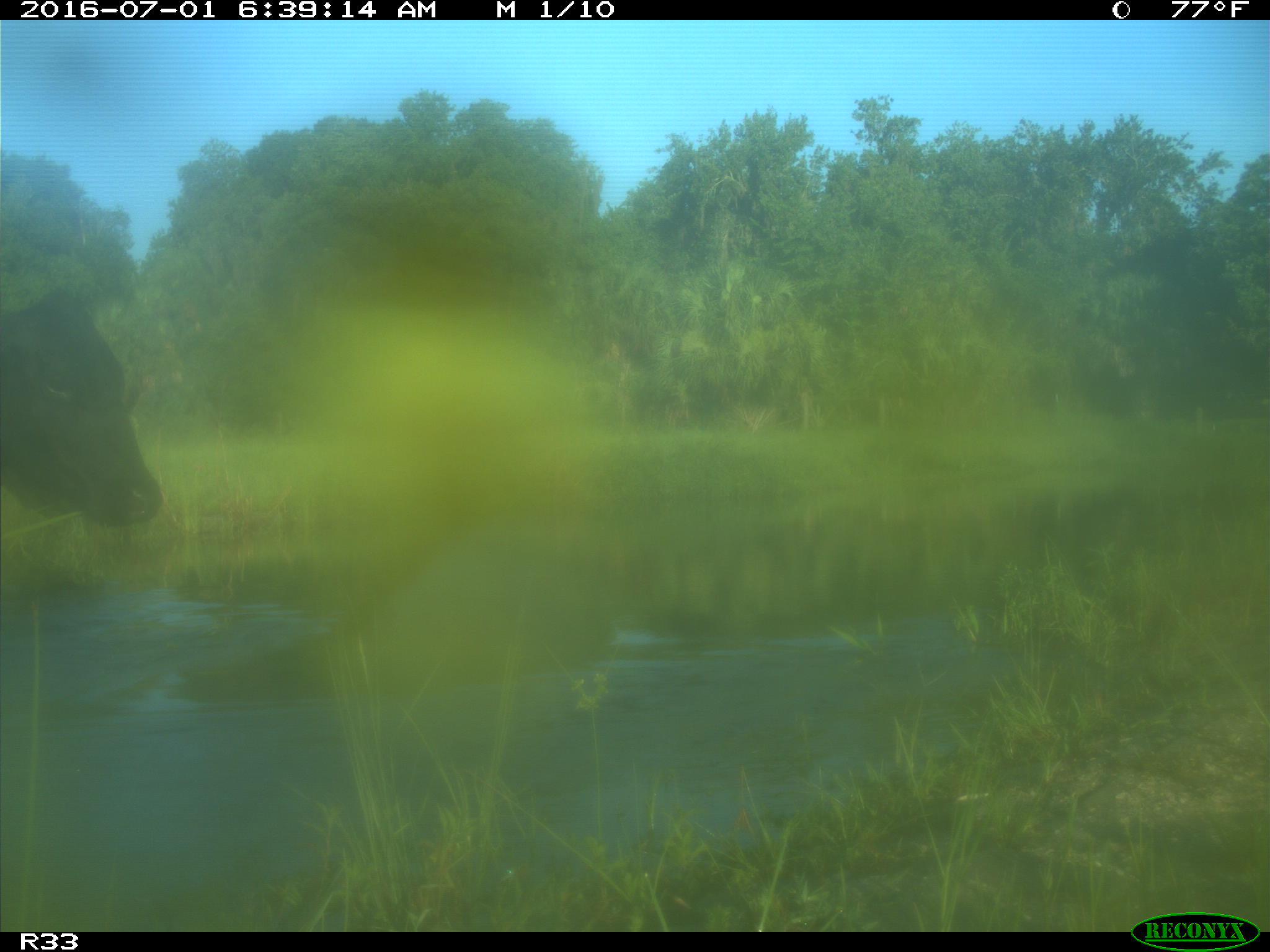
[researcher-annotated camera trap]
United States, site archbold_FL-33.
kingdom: Animalia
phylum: Chordata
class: Mammalia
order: Artiodactyla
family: Bovidae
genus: Bos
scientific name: Bos taurus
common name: domestic cow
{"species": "Bos taurus (domestic cow)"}